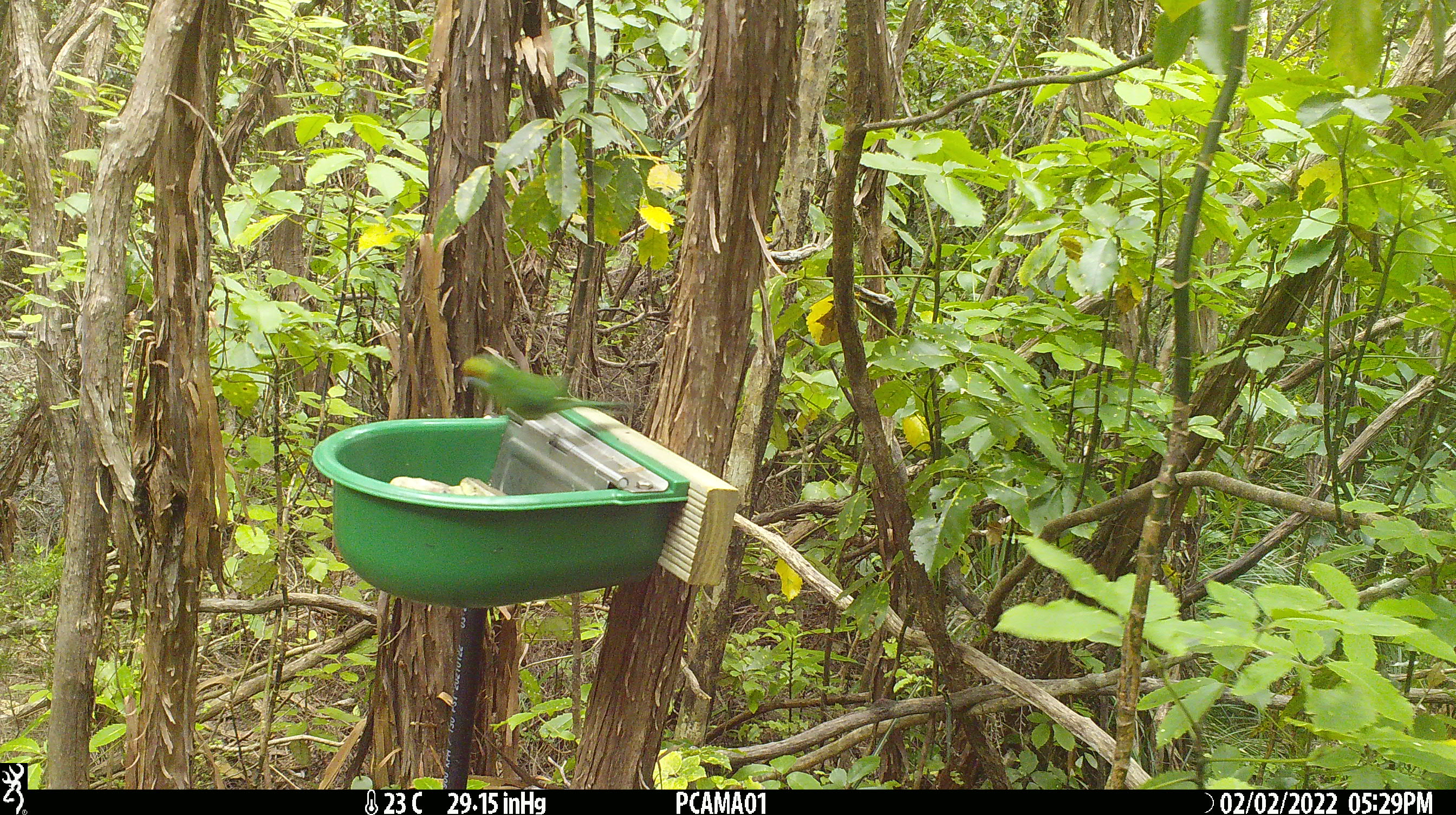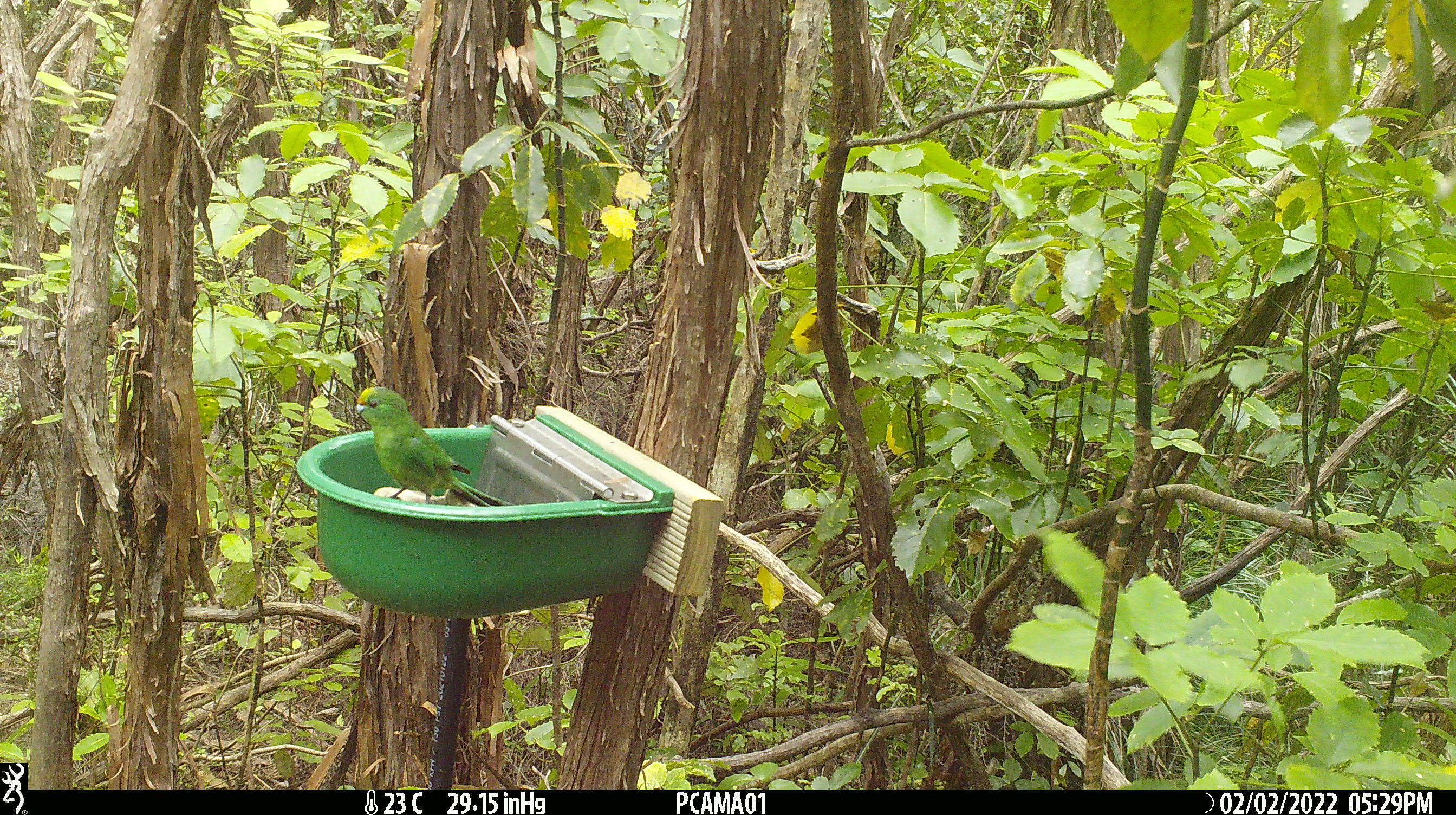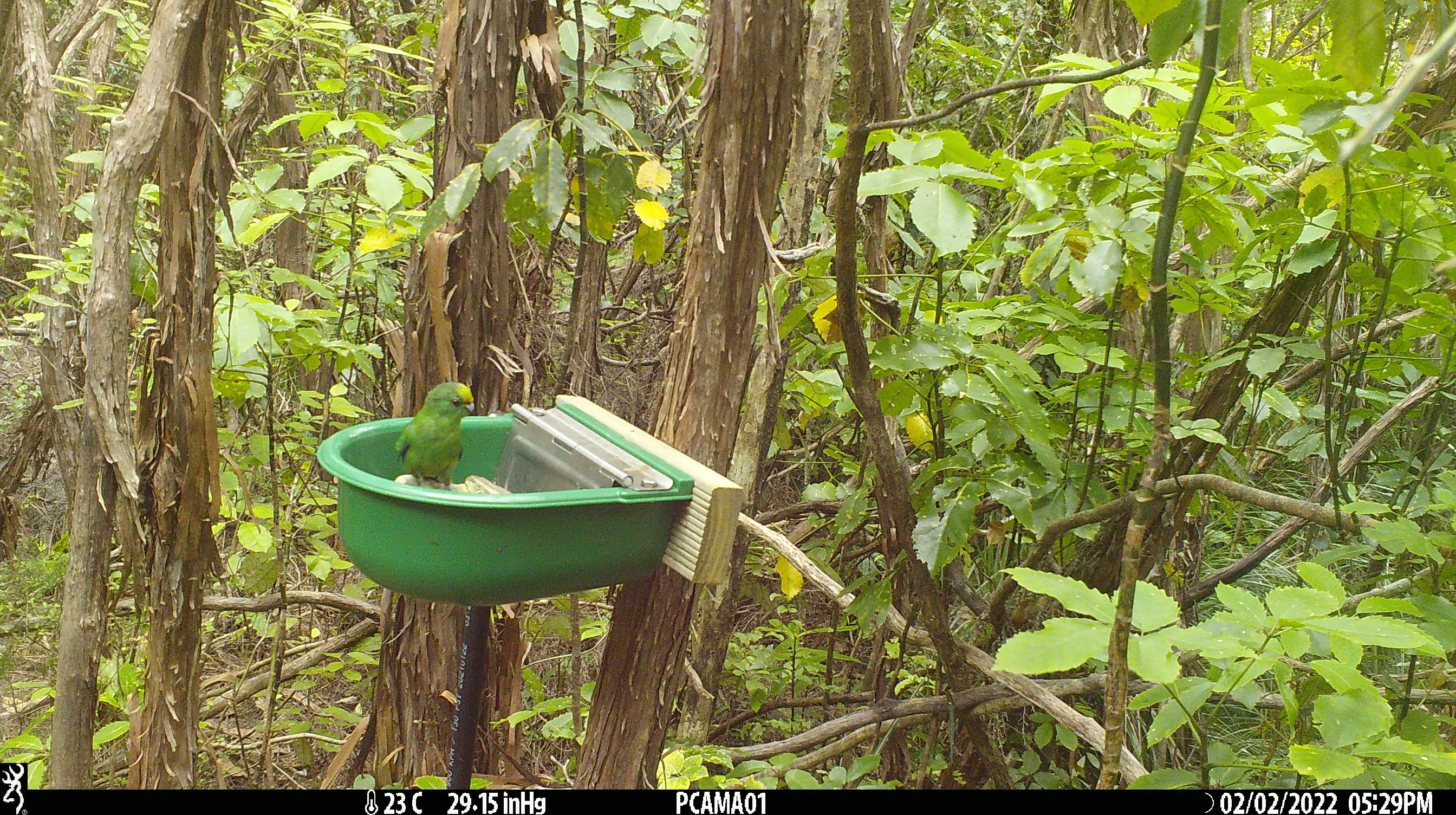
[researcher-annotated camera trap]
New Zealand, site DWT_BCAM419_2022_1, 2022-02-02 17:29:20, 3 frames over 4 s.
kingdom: Animalia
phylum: Chordata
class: Aves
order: Psittaciformes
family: Psittaculidae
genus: Cyanoramphus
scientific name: Cyanoramphus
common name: parakeet